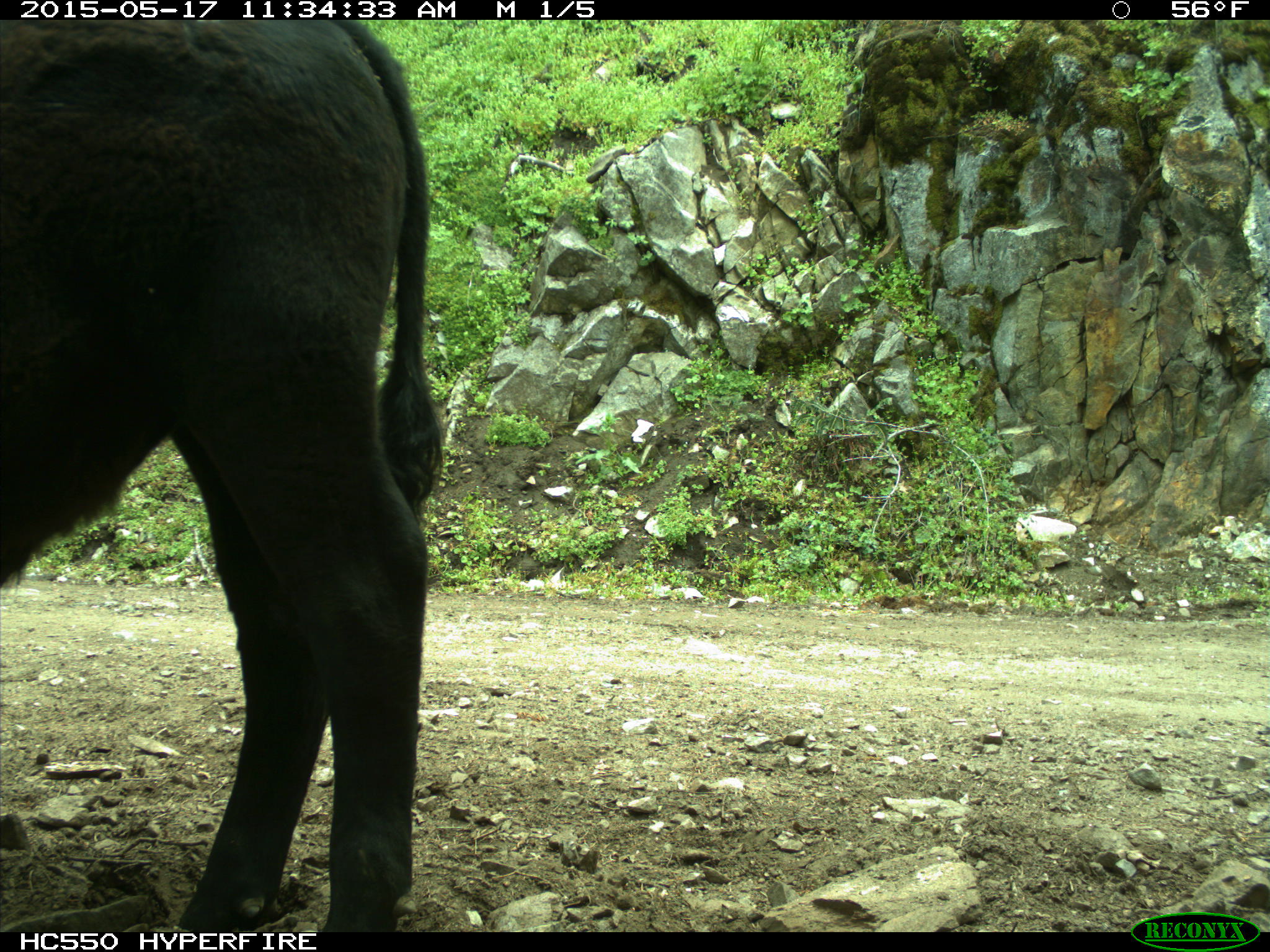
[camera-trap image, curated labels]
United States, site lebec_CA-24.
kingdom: Animalia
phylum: Chordata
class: Mammalia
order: Artiodactyla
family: Bovidae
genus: Bos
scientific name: Bos taurus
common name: domestic cow